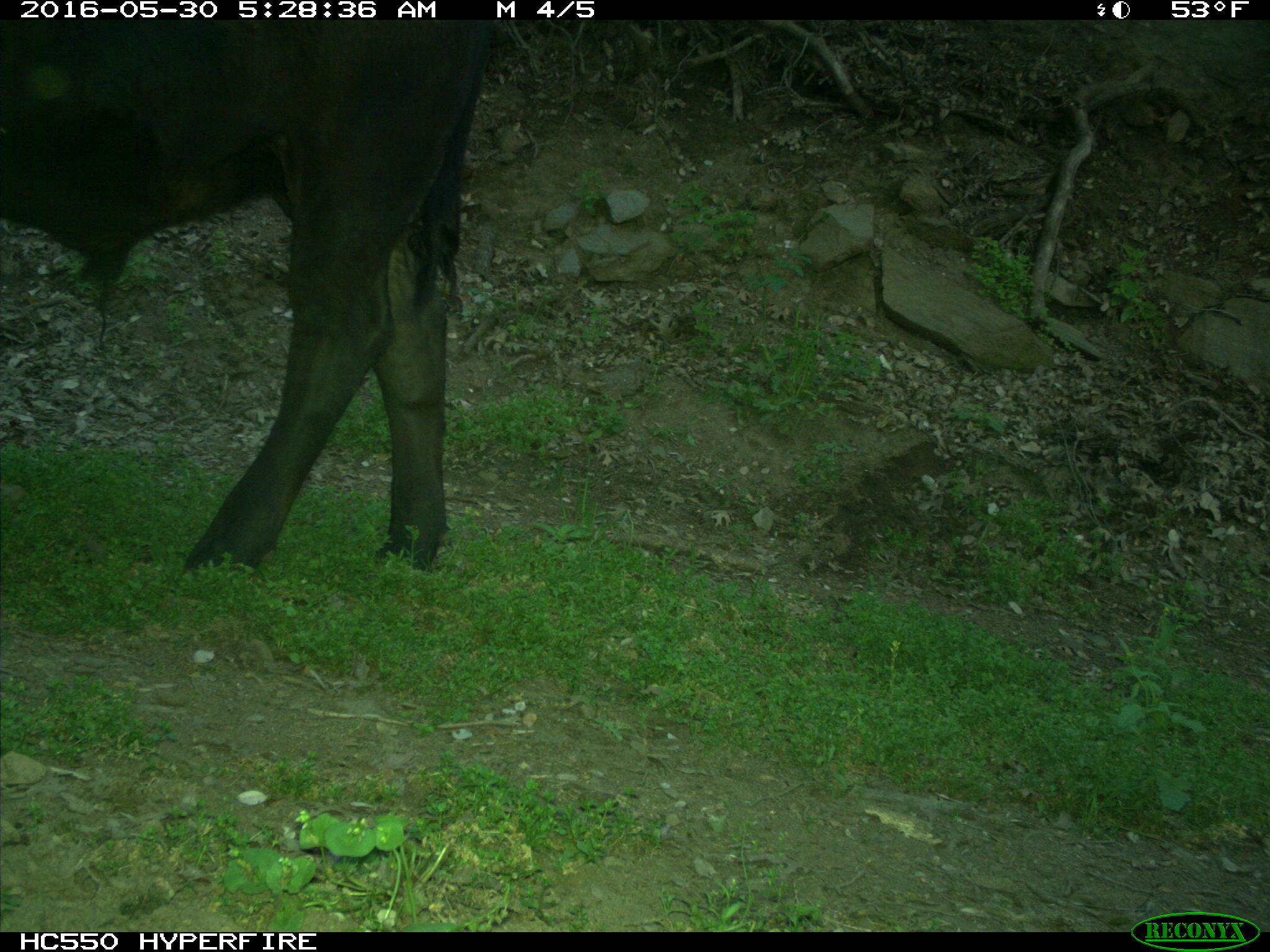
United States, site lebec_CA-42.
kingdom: Animalia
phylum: Chordata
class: Mammalia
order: Artiodactyla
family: Bovidae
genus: Bos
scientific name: Bos taurus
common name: domestic cow